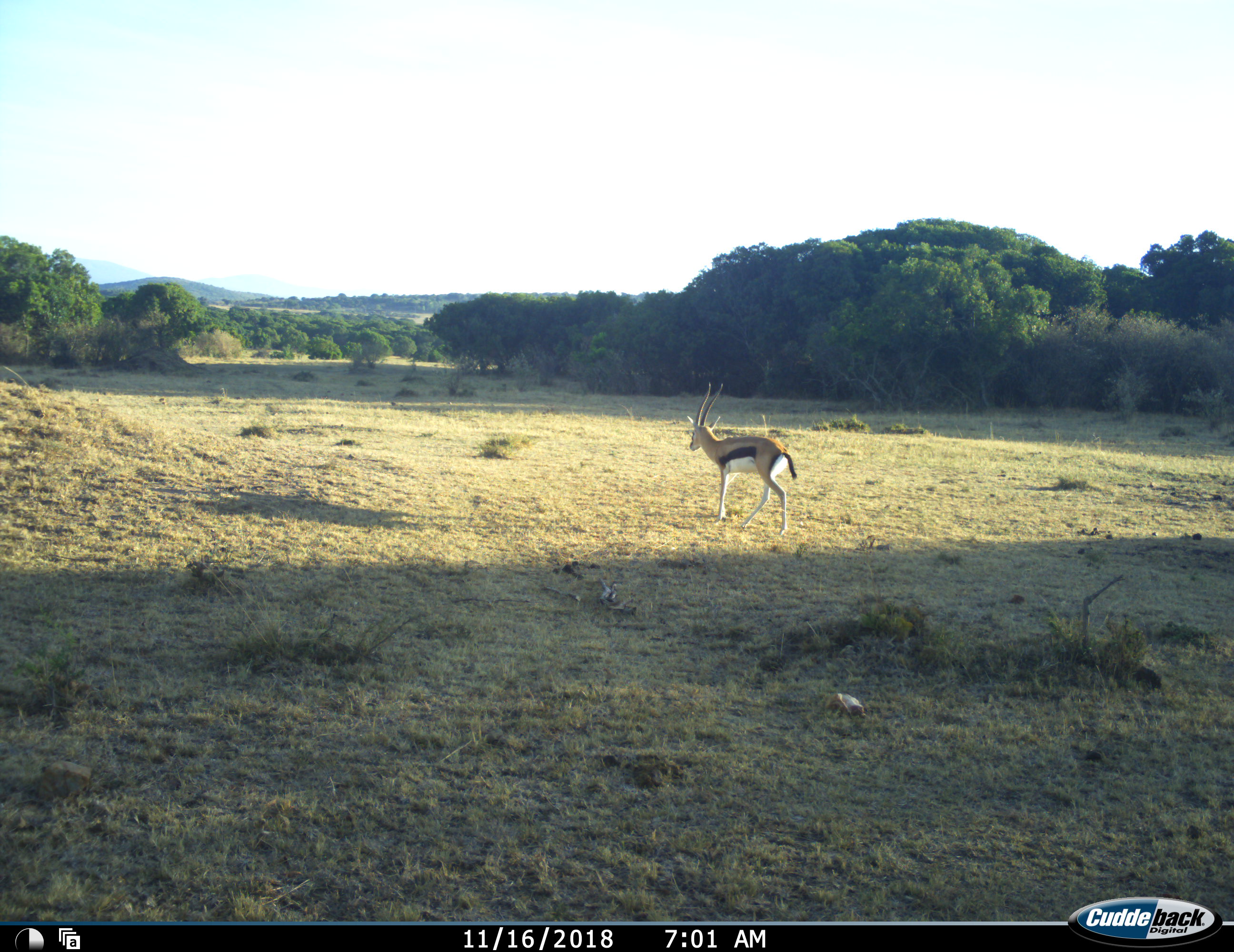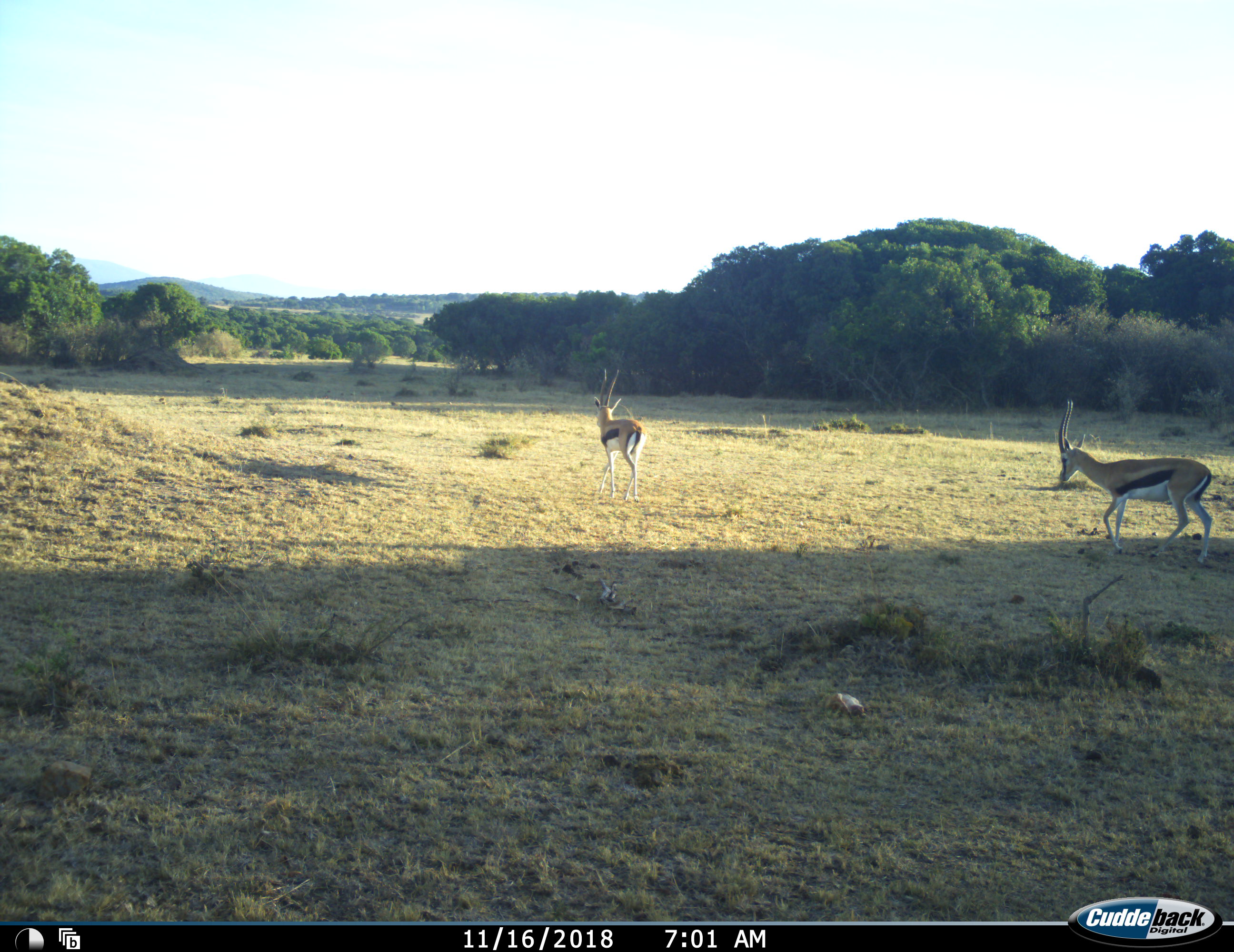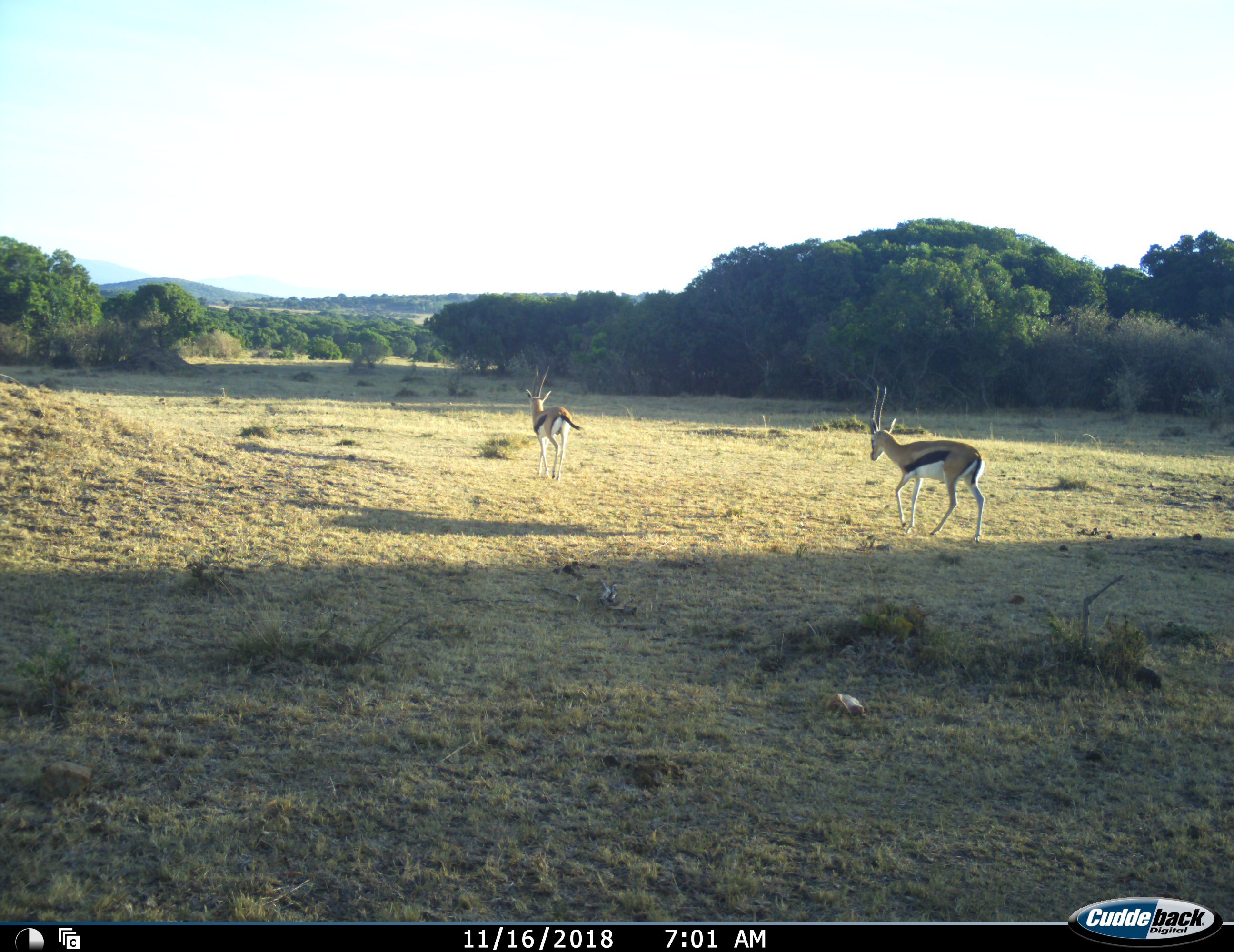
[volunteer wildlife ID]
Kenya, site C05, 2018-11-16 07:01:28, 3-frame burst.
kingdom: Animalia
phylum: Chordata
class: Mammalia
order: Artiodactyla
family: Bovidae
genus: Eudorcas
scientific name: Eudorcas thomsonii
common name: thomson's gazelle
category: gazellethomsons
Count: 2.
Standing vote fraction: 10%.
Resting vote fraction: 0%.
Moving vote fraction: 100%.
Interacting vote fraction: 0%.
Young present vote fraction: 0%.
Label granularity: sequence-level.